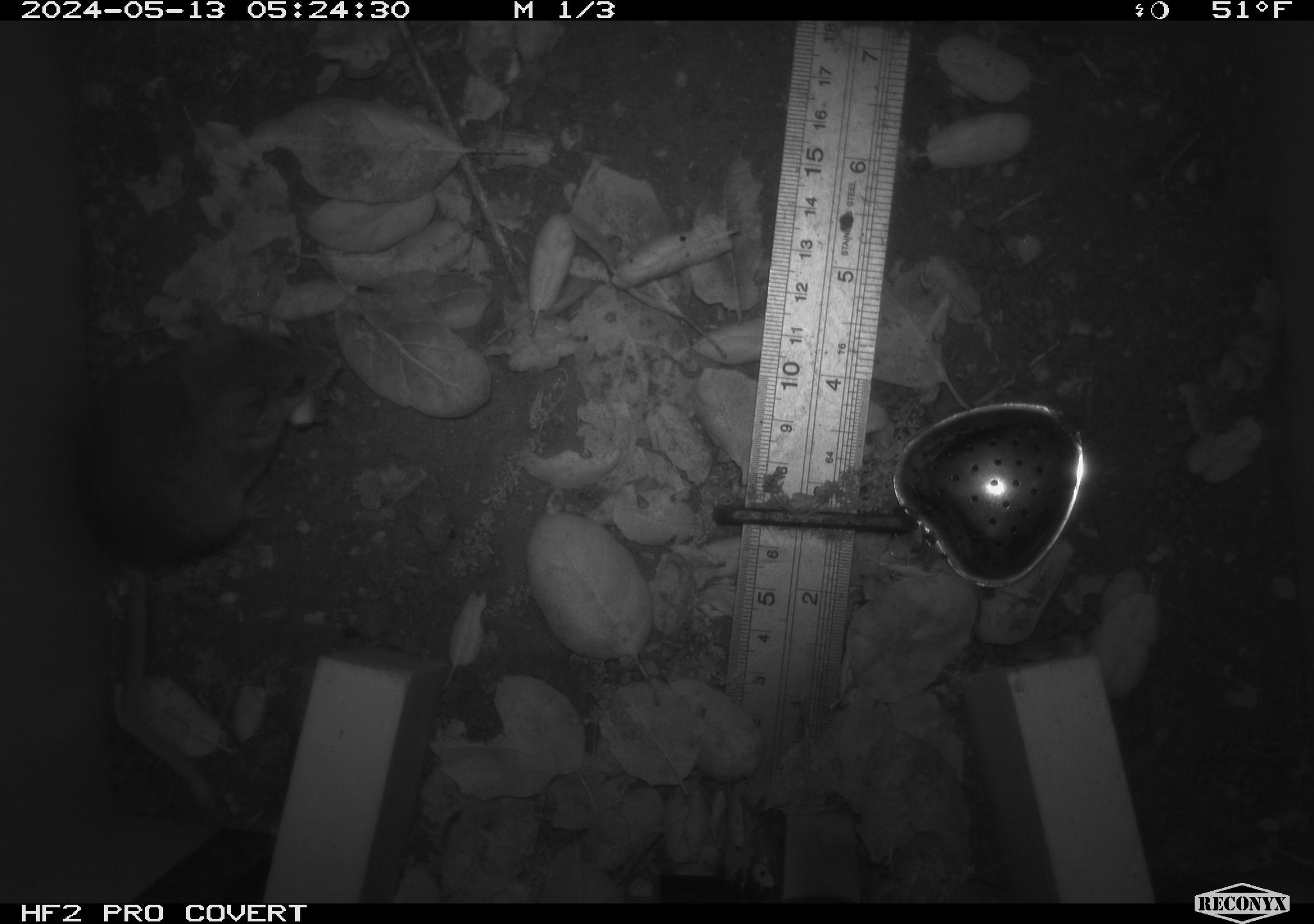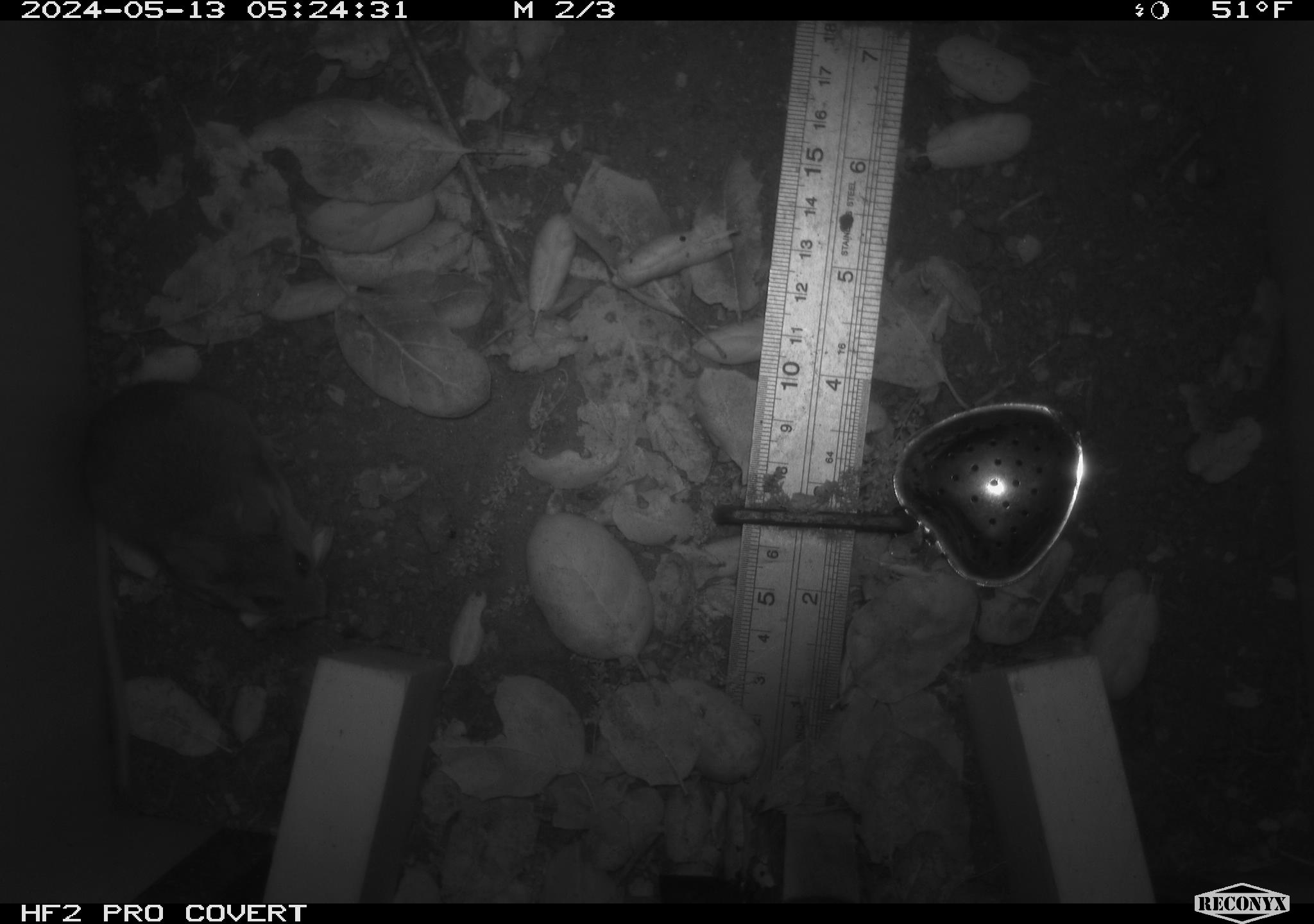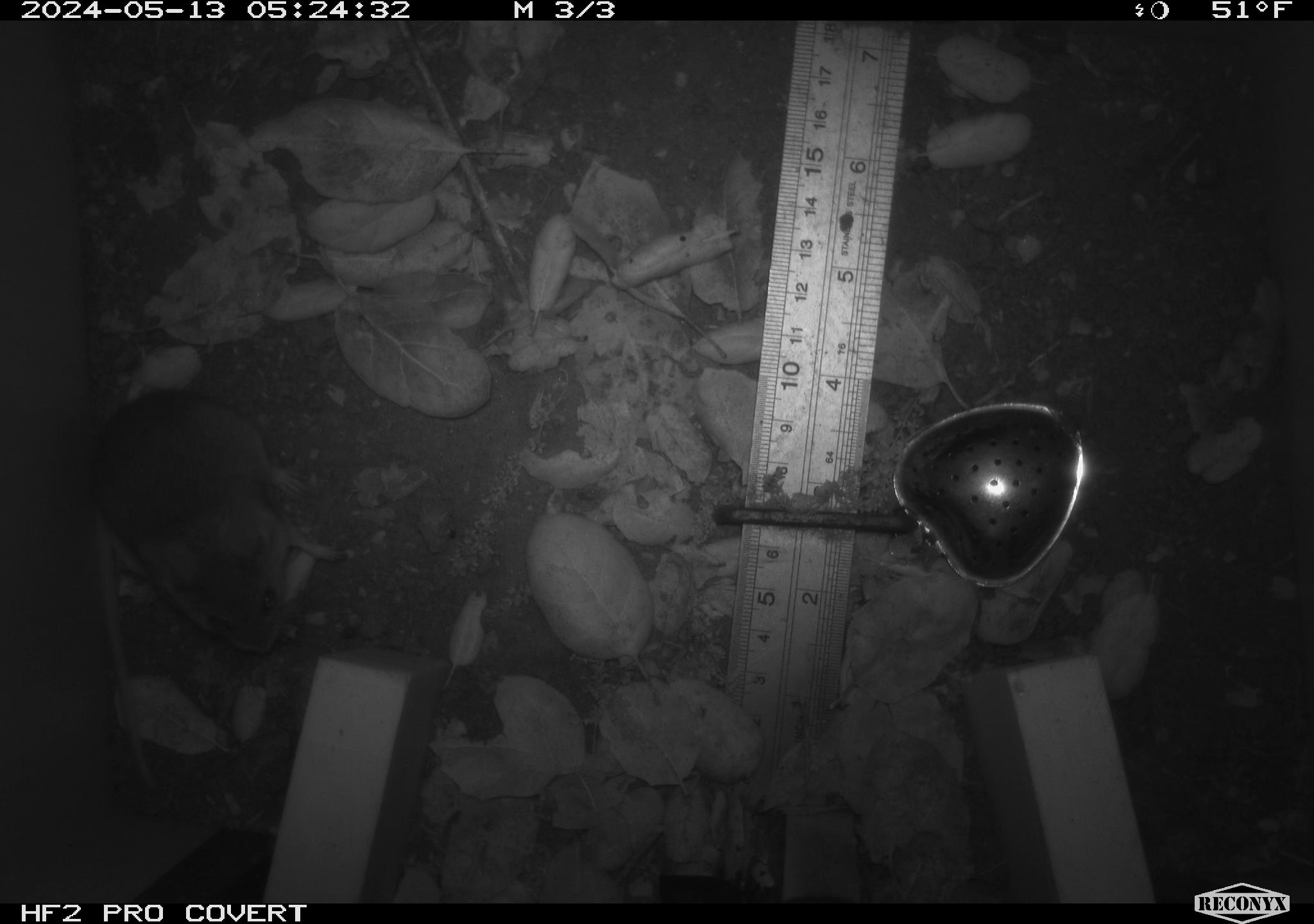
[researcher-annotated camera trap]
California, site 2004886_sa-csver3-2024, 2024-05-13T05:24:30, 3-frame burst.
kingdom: Animalia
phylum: Chordata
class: Mammalia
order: Rodentia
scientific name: Rodentia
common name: rodent